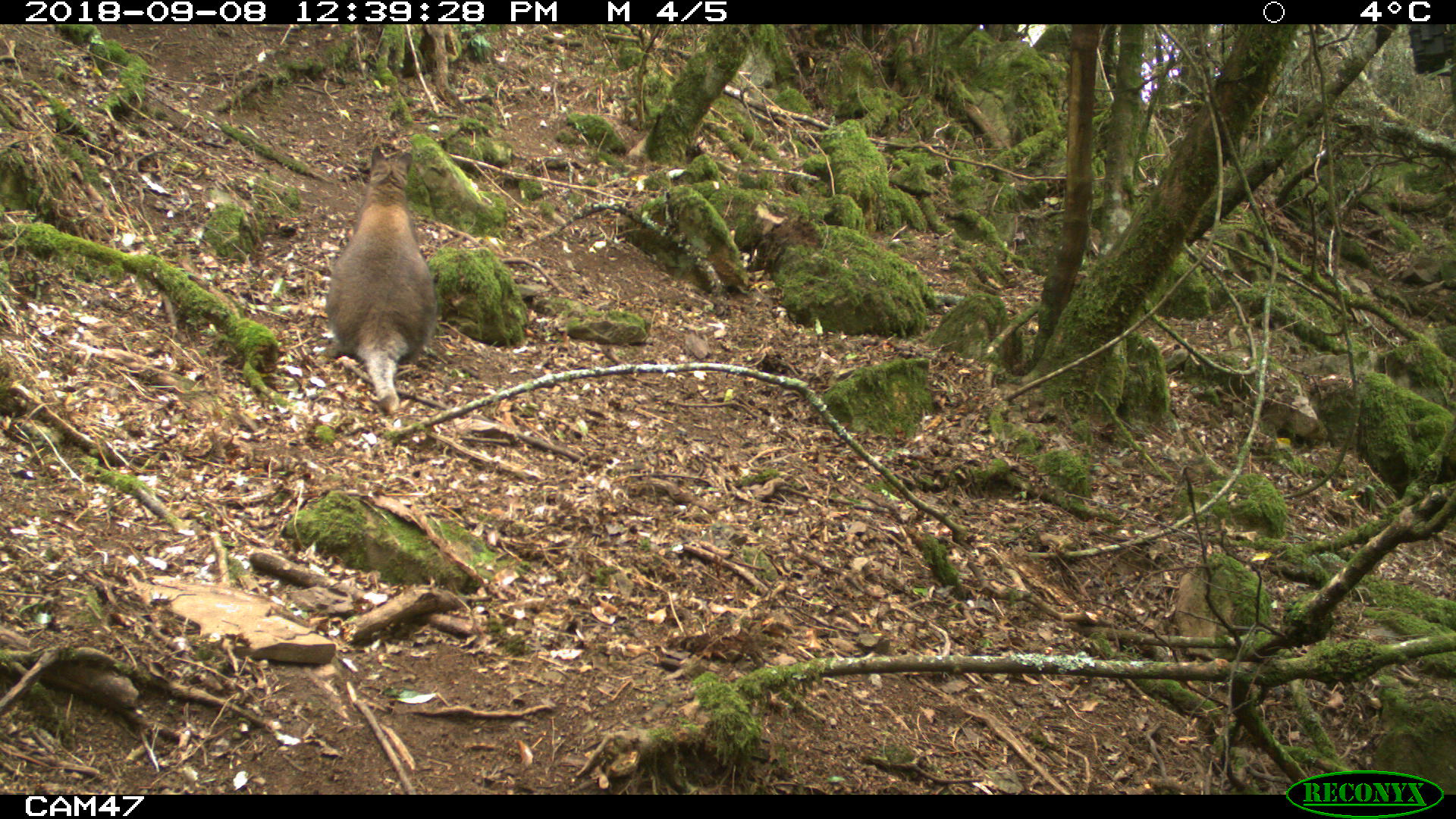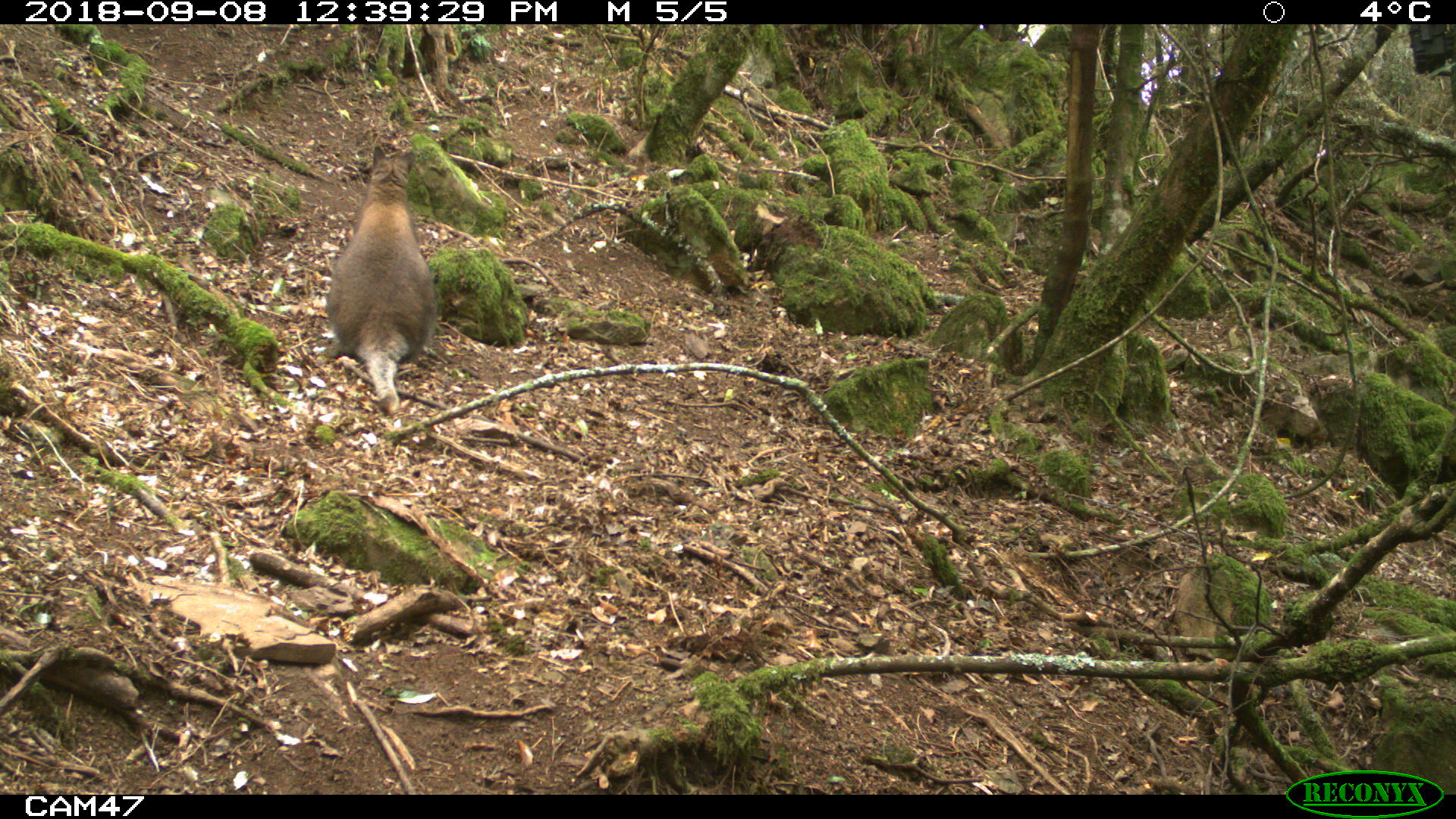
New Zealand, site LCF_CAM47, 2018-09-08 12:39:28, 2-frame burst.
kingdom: Animalia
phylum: Chordata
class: Mammalia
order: Diprotodontia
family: Macropodidae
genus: Notamacropus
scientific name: Notamacropus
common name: wallaby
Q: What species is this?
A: Wallaby (Notamacropus).